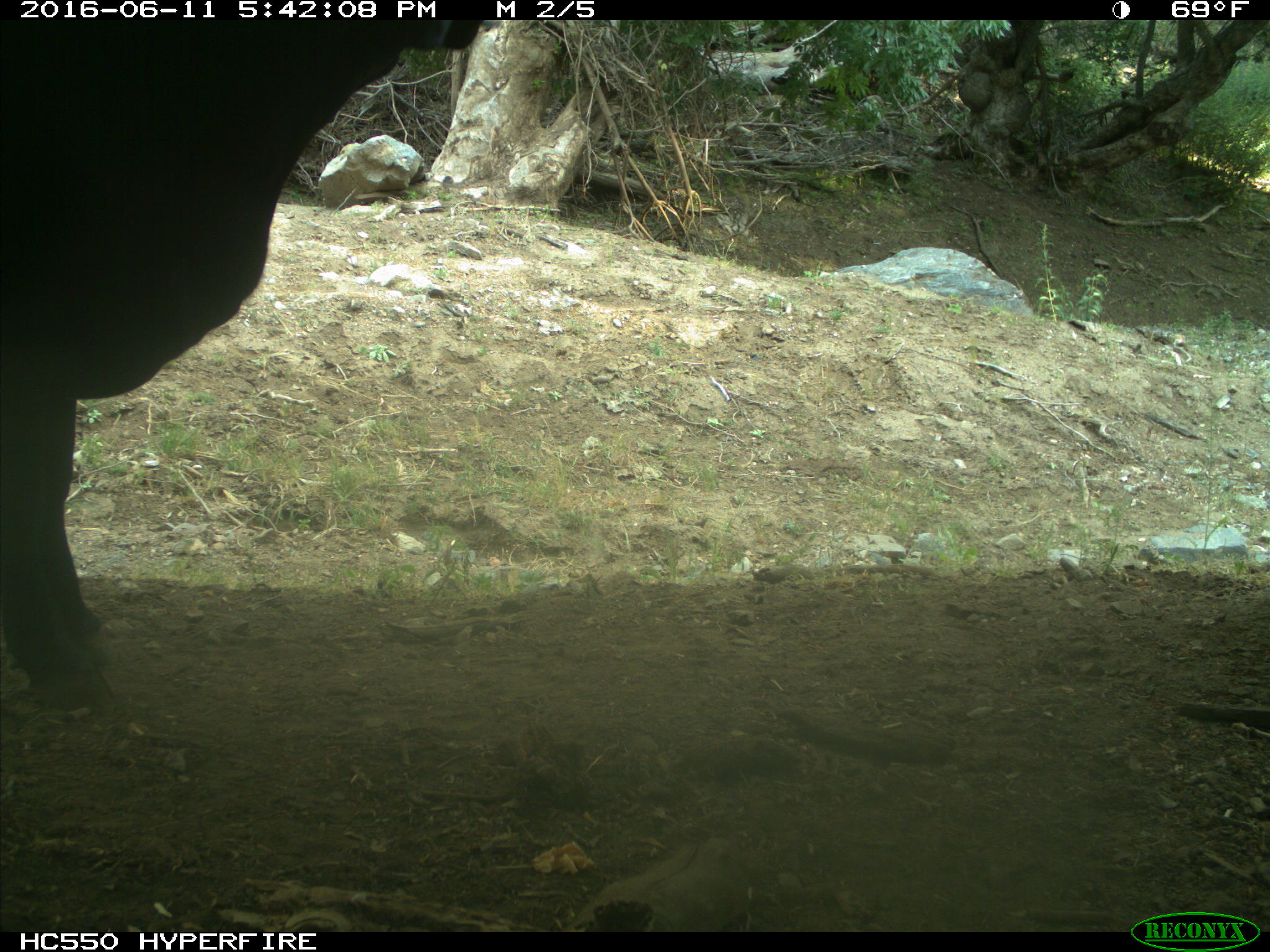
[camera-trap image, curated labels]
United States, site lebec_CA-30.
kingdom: Animalia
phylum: Chordata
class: Mammalia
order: Artiodactyla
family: Bovidae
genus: Bos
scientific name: Bos taurus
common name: domestic cow